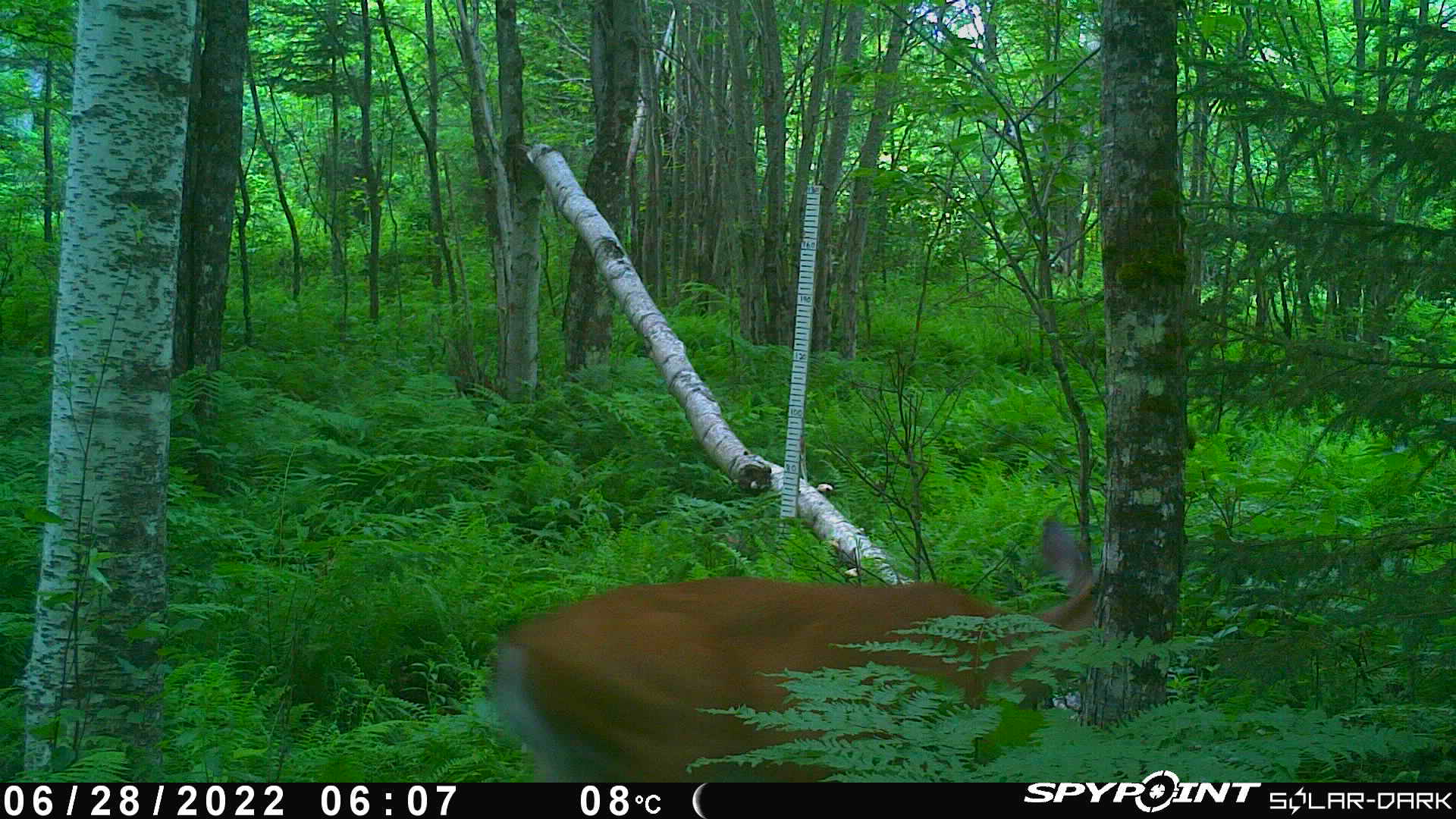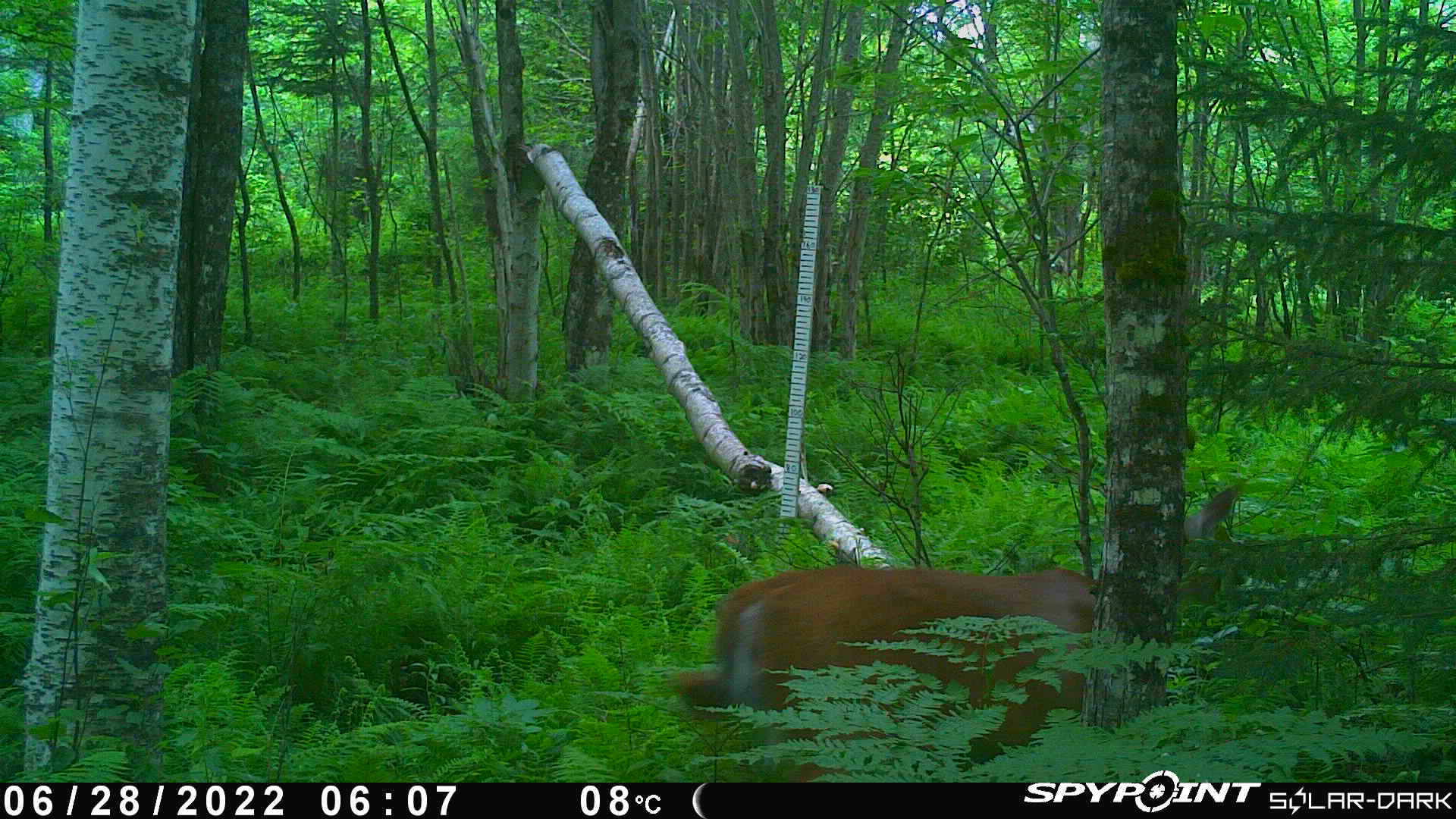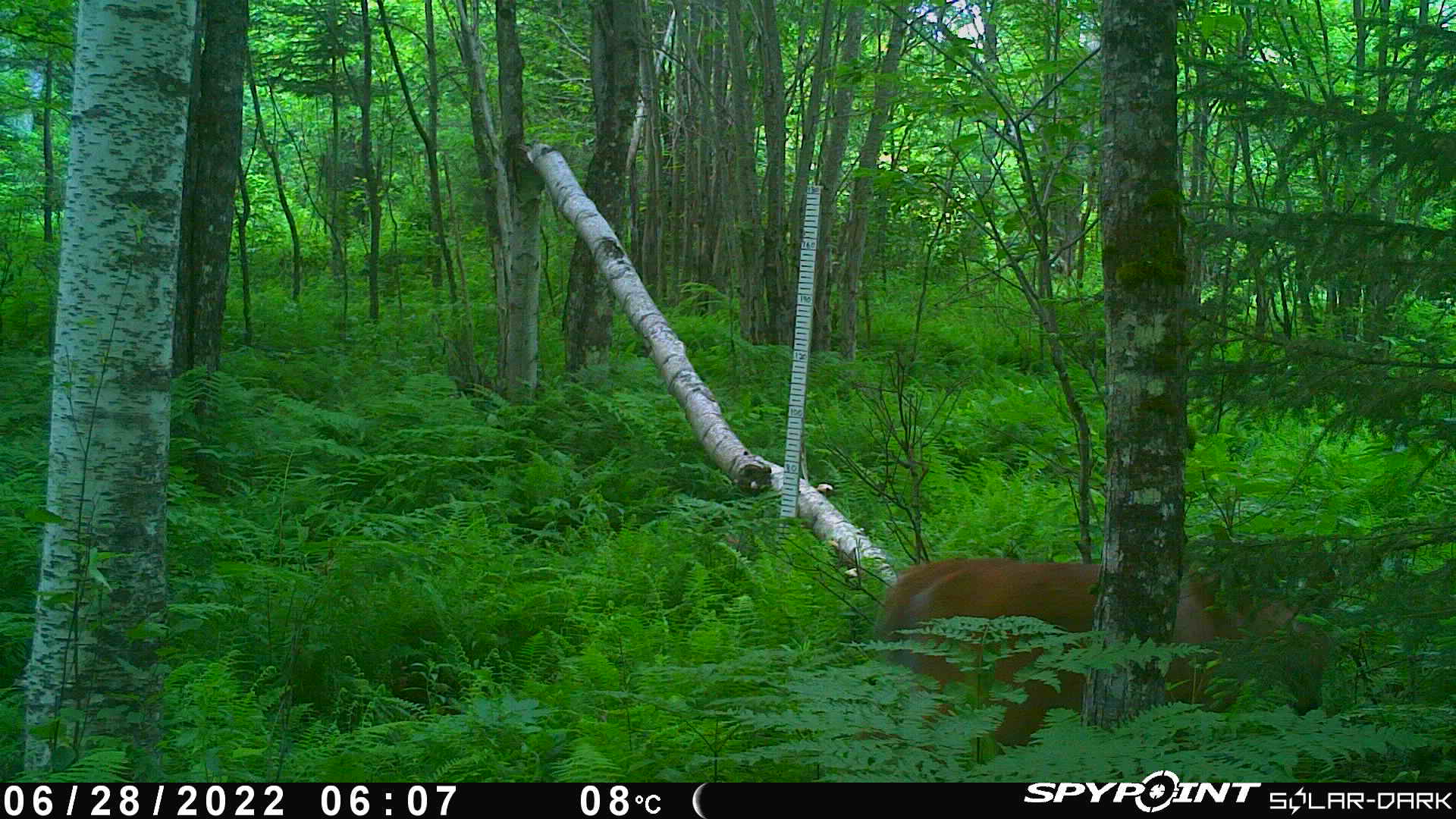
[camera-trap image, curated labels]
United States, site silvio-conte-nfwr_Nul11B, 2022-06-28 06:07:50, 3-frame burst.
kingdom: Animalia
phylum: Chordata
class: Mammalia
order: Artiodactyla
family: Cervidae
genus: Odocoileus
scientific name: Odocoileus virginianus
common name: white-tailed deer